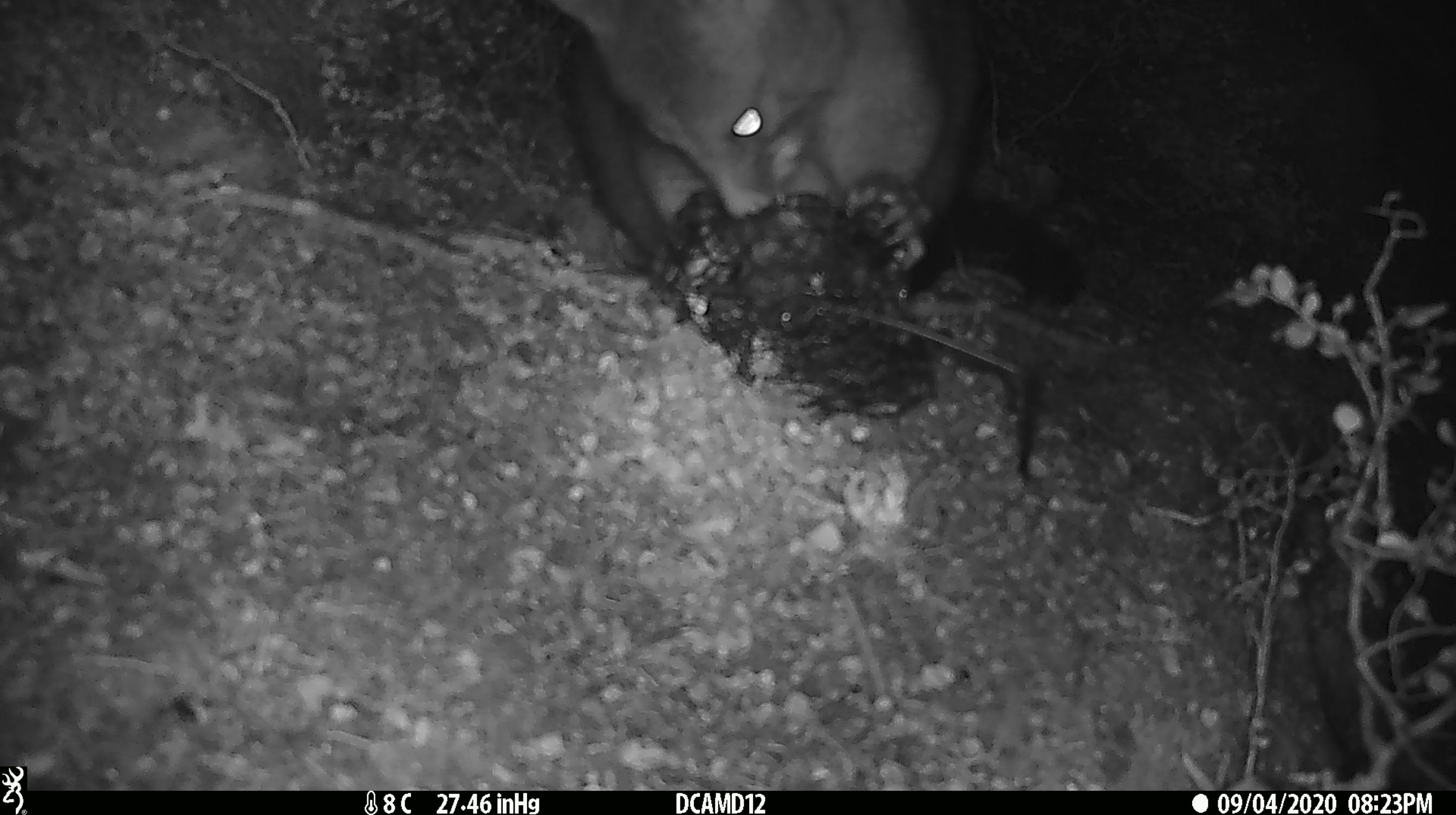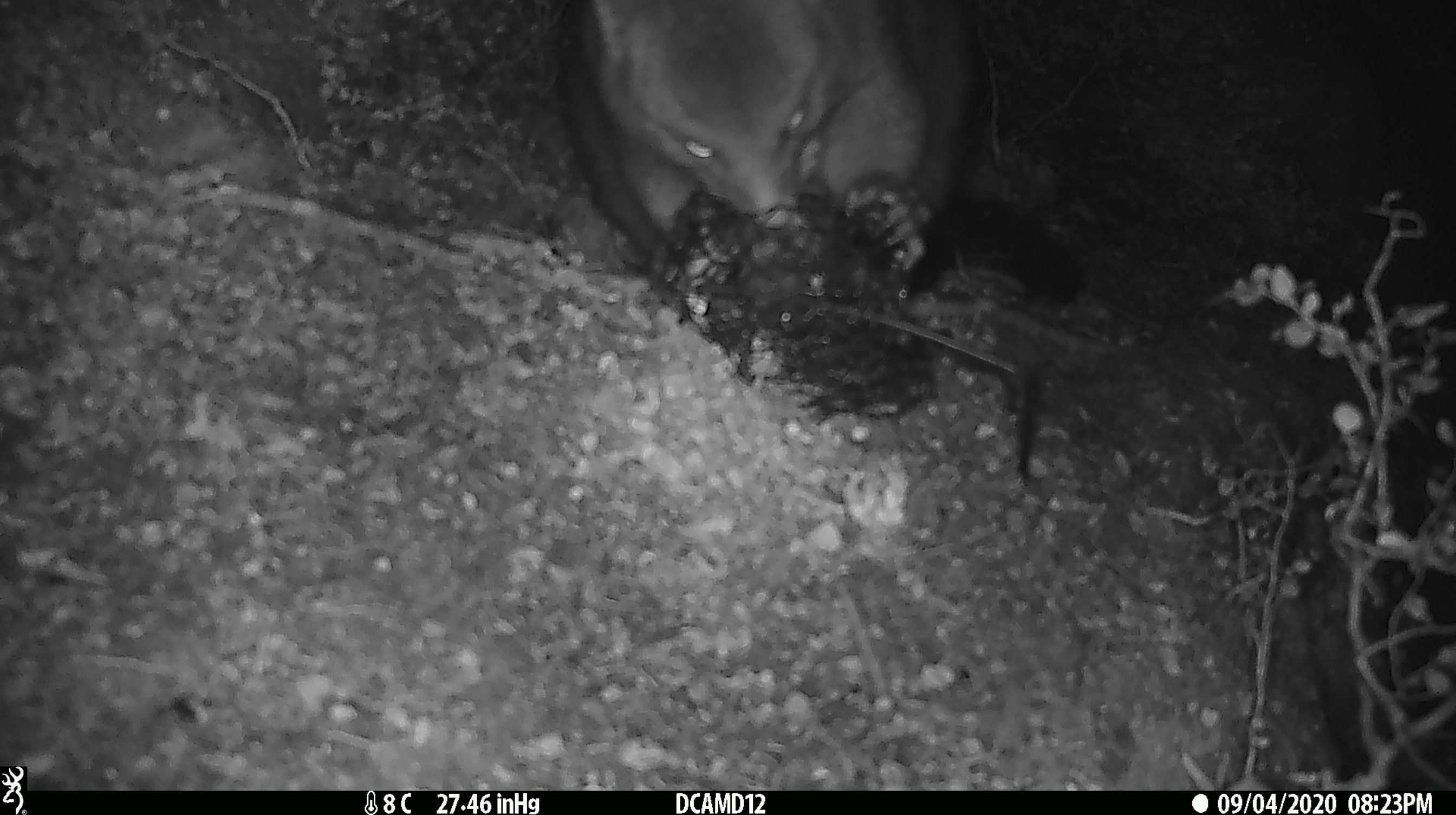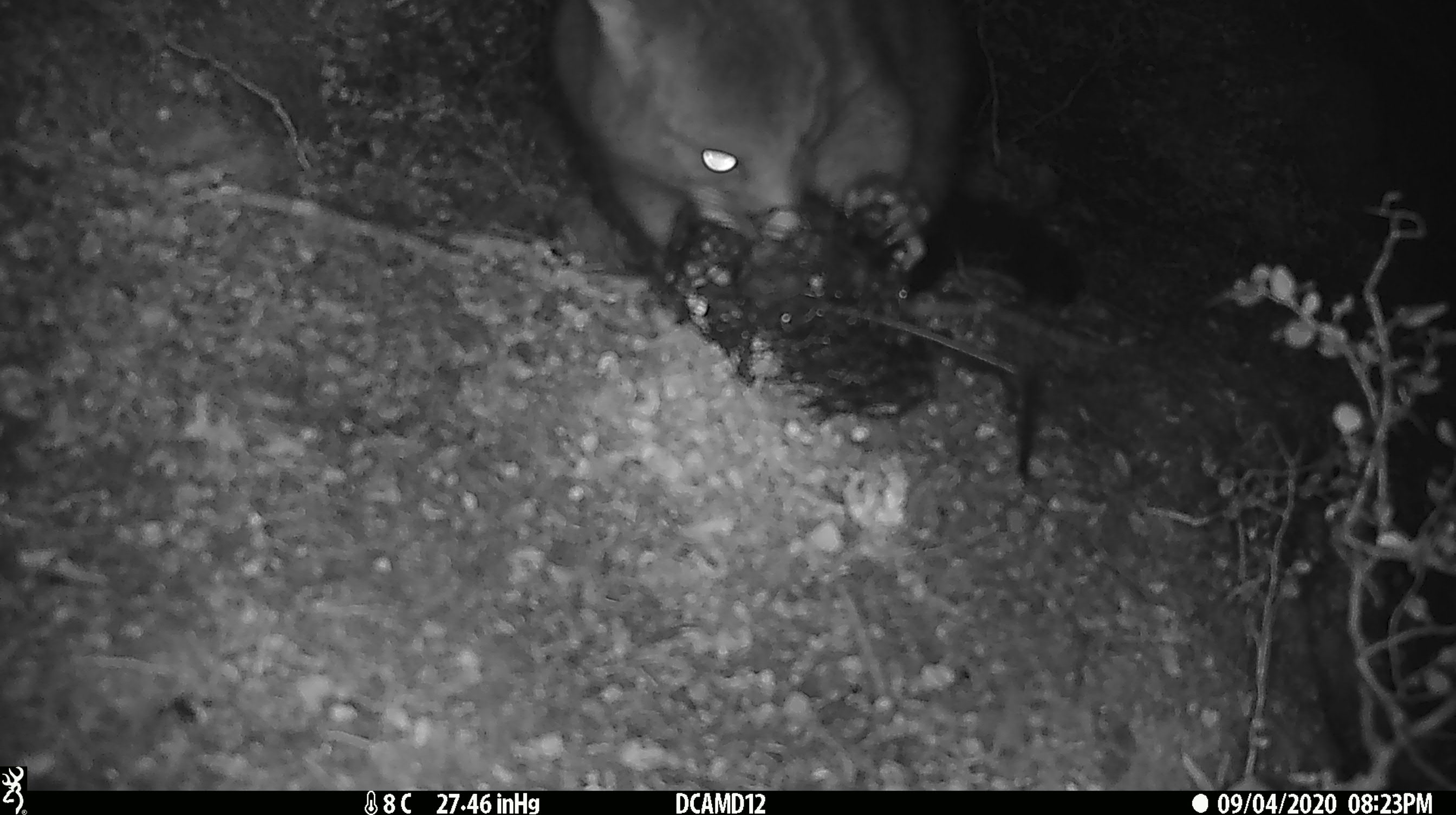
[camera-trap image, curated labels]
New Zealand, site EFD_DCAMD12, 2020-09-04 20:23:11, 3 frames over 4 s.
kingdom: Animalia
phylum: Chordata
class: Mammalia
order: Diprotodontia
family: Phalangeridae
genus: Trichosurus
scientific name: Trichosurus vulpecula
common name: common brushtail possum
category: possum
Possum (common brushtail possum) (Trichosurus vulpecula).